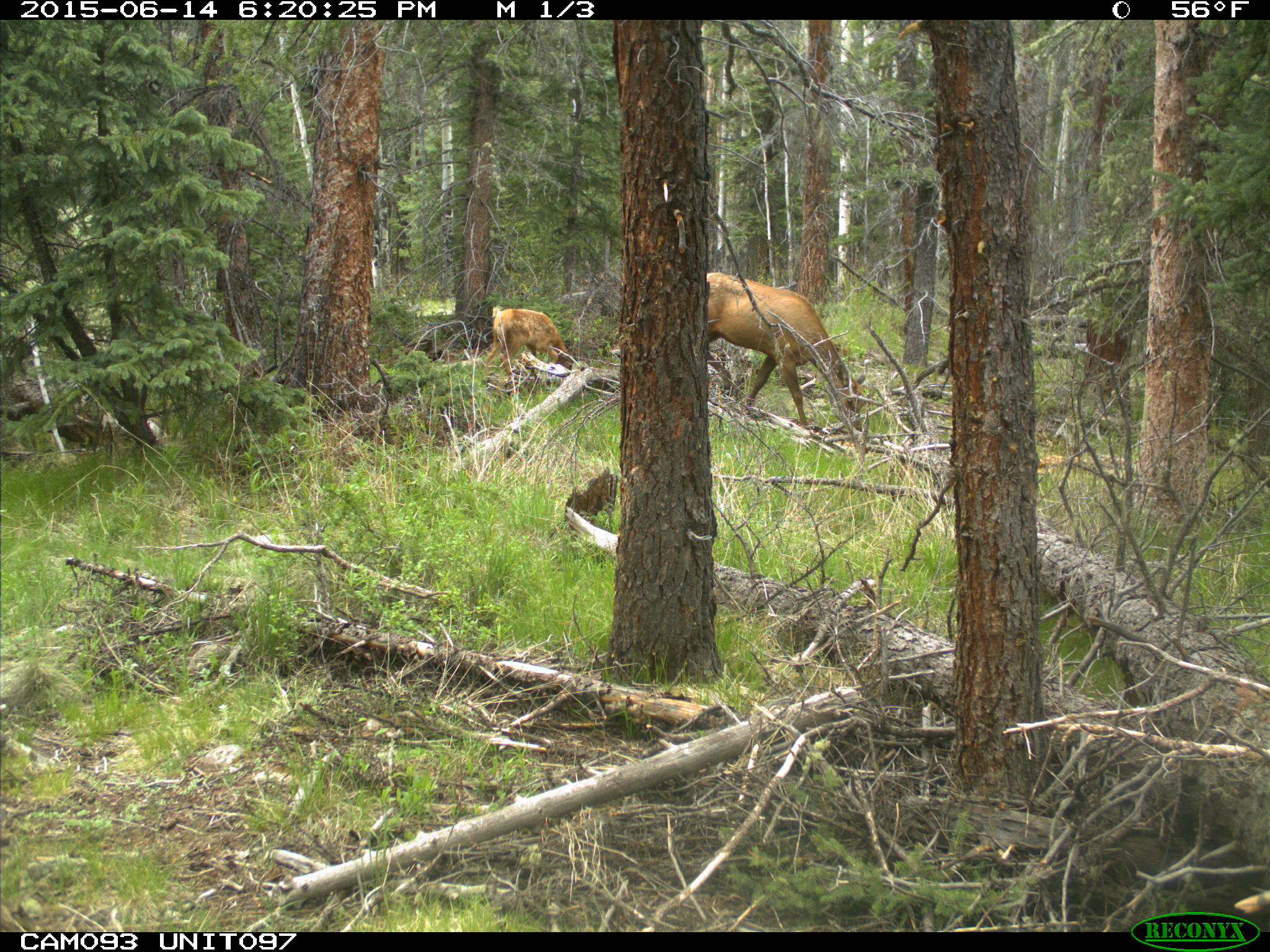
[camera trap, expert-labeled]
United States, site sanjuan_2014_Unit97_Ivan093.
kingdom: Animalia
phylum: Chordata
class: Mammalia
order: Artiodactyla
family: Cervidae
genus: Cervus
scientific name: Cervus elaphus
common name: red deer